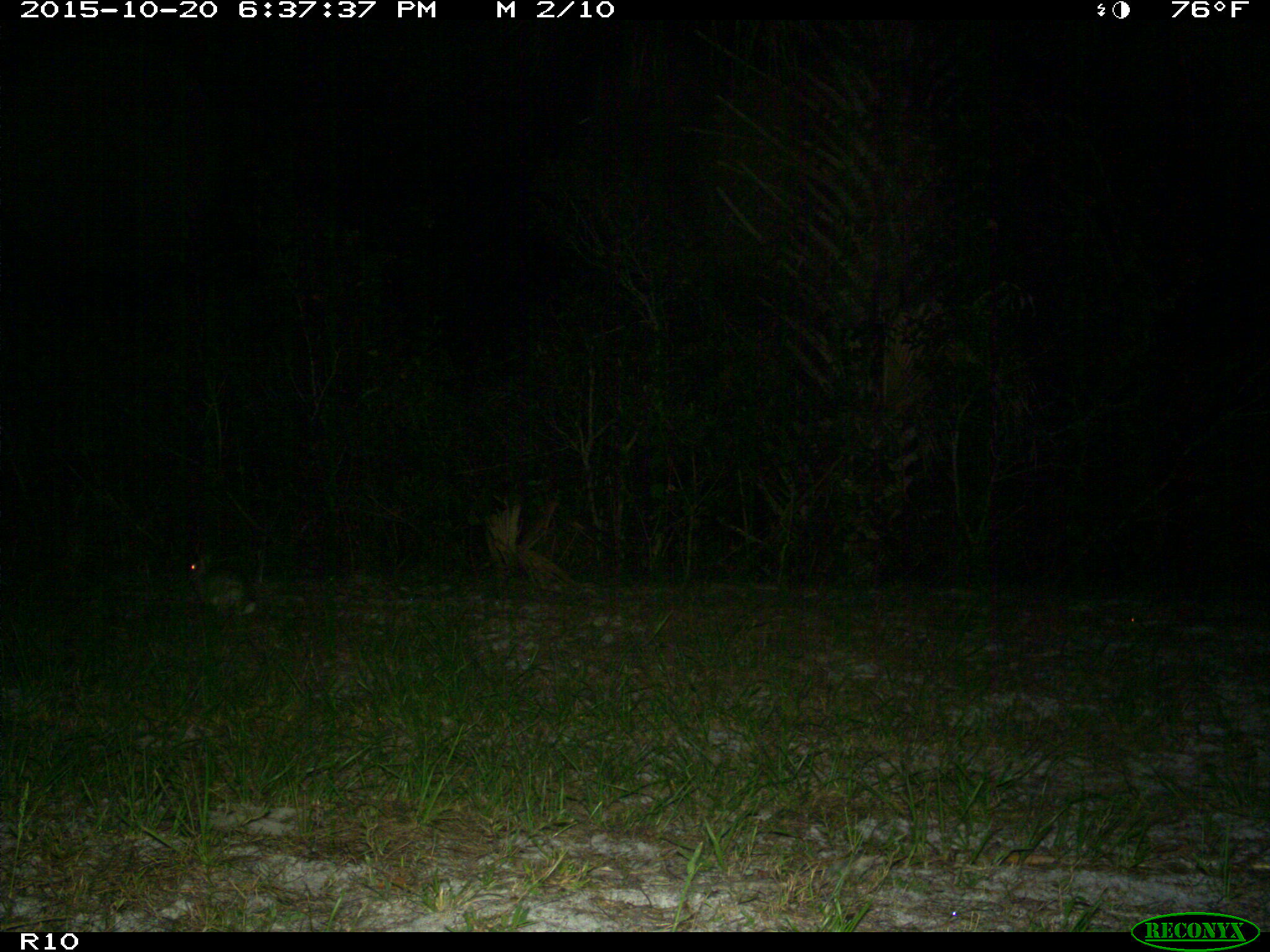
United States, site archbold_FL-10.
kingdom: Animalia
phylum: Chordata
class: Mammalia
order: Lagomorpha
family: Leporidae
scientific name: Leporidae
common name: rabbits and hares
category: unidentified rabbit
Unidentified rabbit (rabbits and hares) (Leporidae).